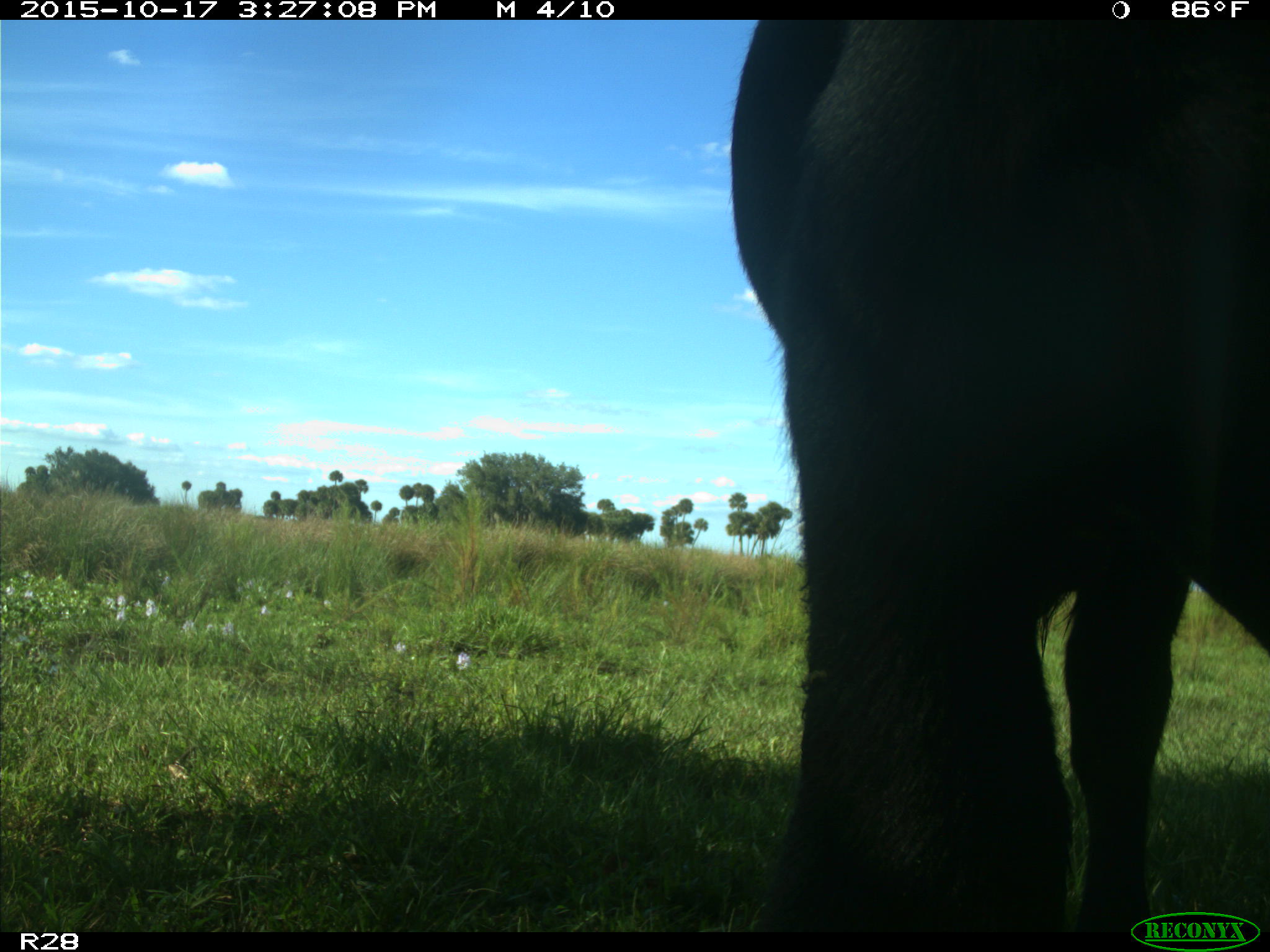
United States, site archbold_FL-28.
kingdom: Animalia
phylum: Chordata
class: Mammalia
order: Artiodactyla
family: Bovidae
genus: Bos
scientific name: Bos taurus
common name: domestic cow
Bos taurus (domestic cow).